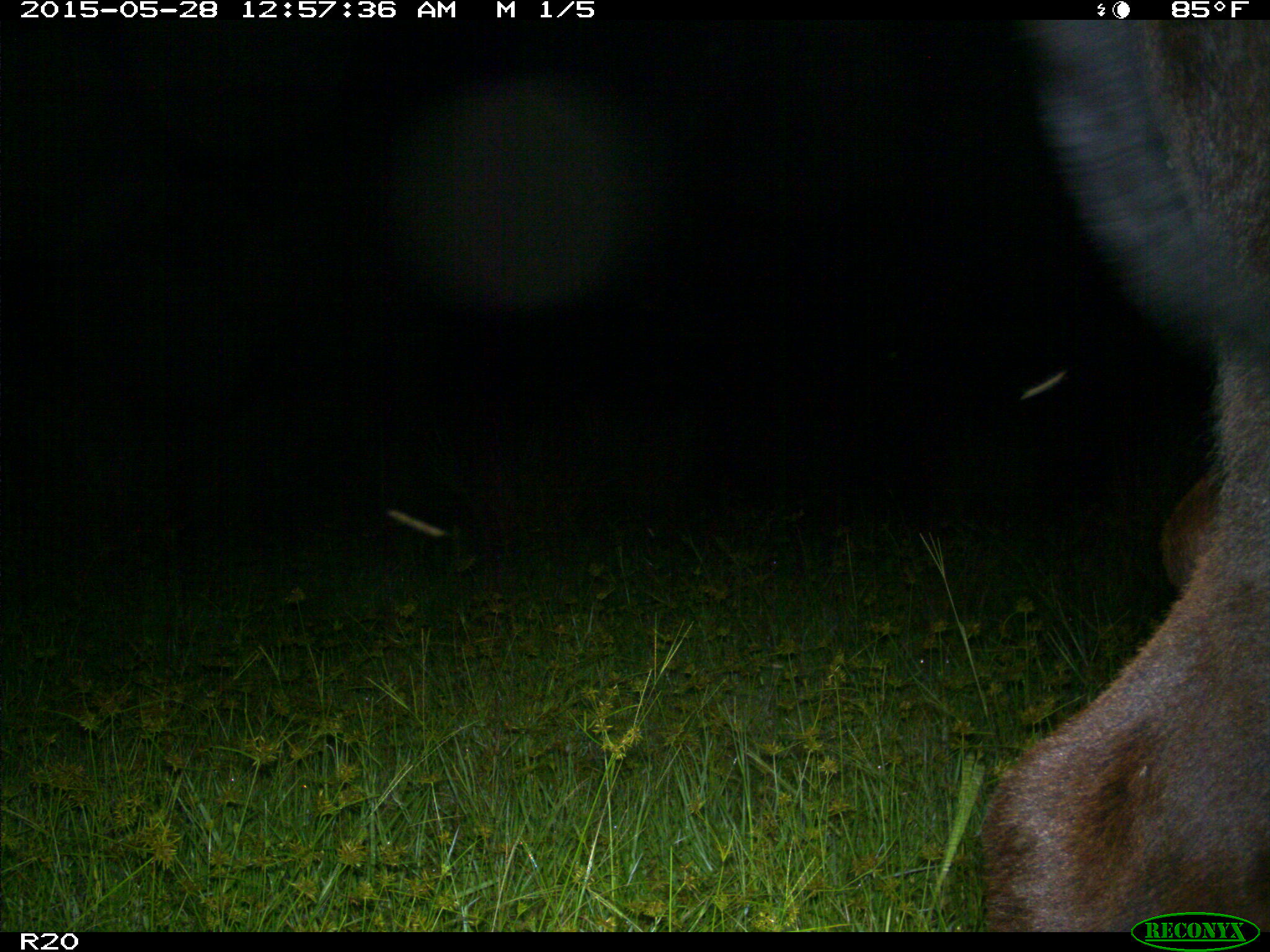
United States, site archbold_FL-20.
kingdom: Animalia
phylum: Chordata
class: Mammalia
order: Artiodactyla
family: Bovidae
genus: Bos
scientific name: Bos taurus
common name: domestic cow